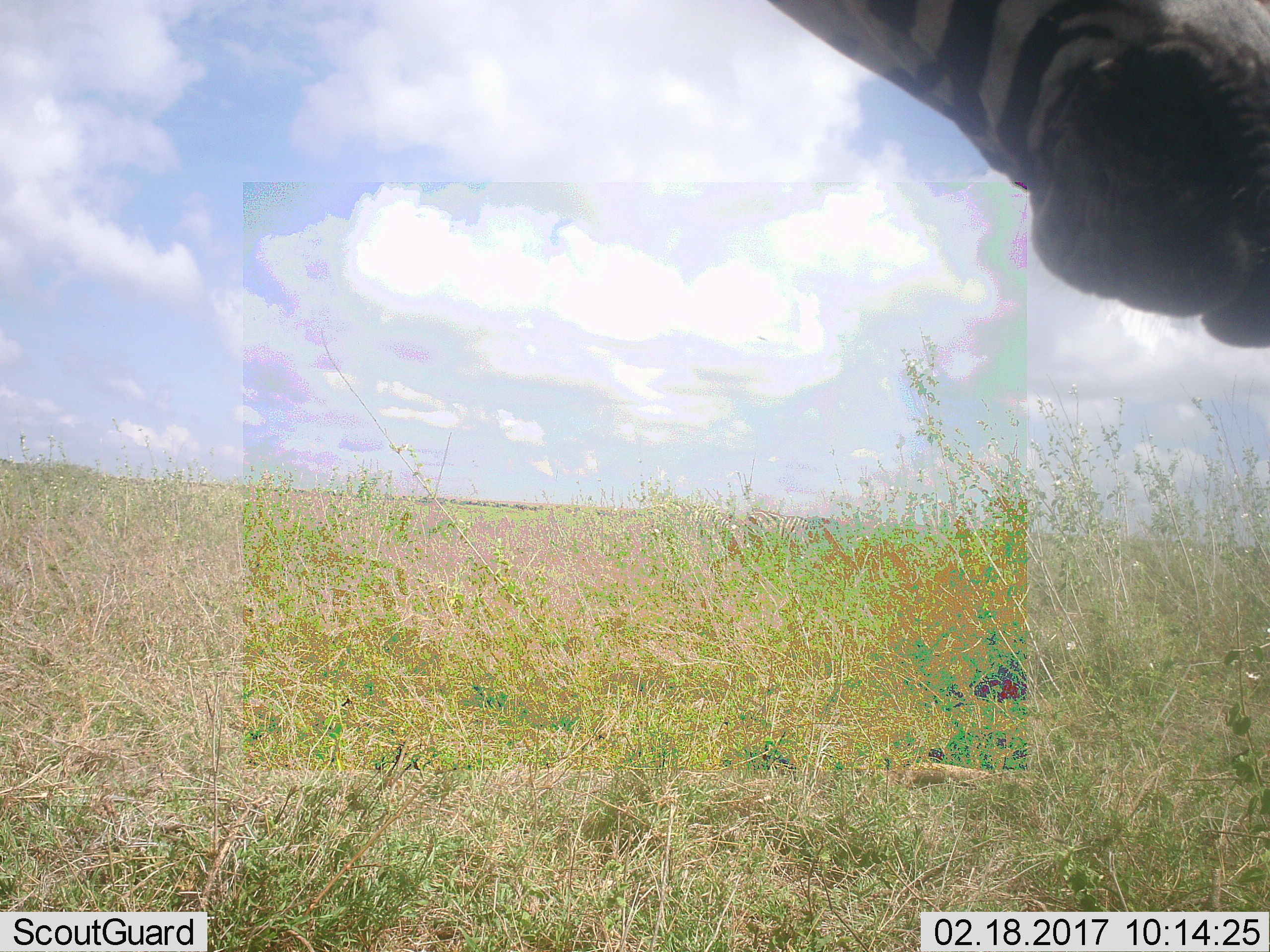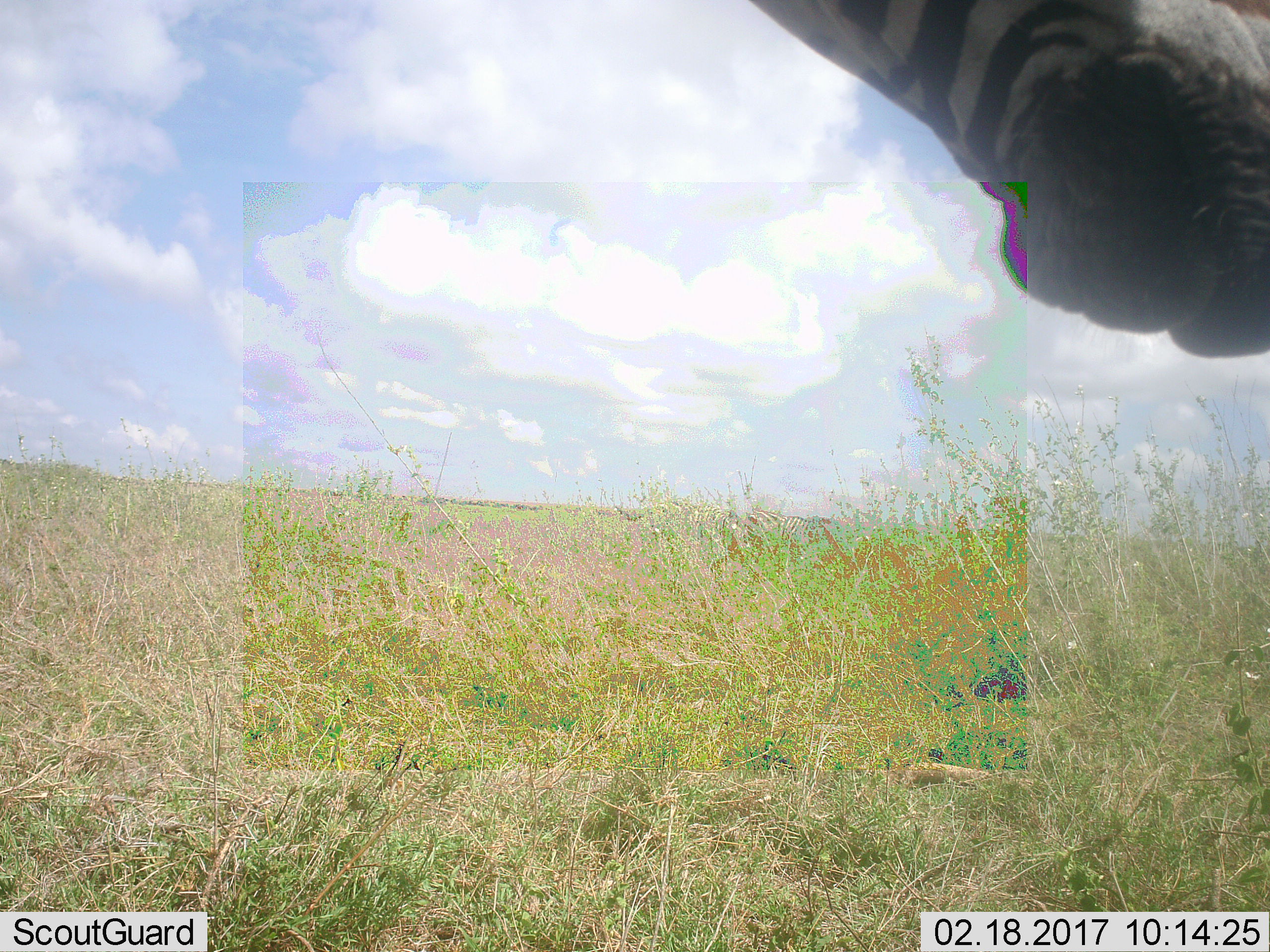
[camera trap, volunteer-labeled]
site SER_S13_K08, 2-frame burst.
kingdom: Animalia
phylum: Chordata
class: Mammalia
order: Perissodactyla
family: Equidae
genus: Equus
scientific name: Equus quagga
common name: plains zebra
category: zebraplains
Zebraplains (plains zebra) (Equus quagga), count 1. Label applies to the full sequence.